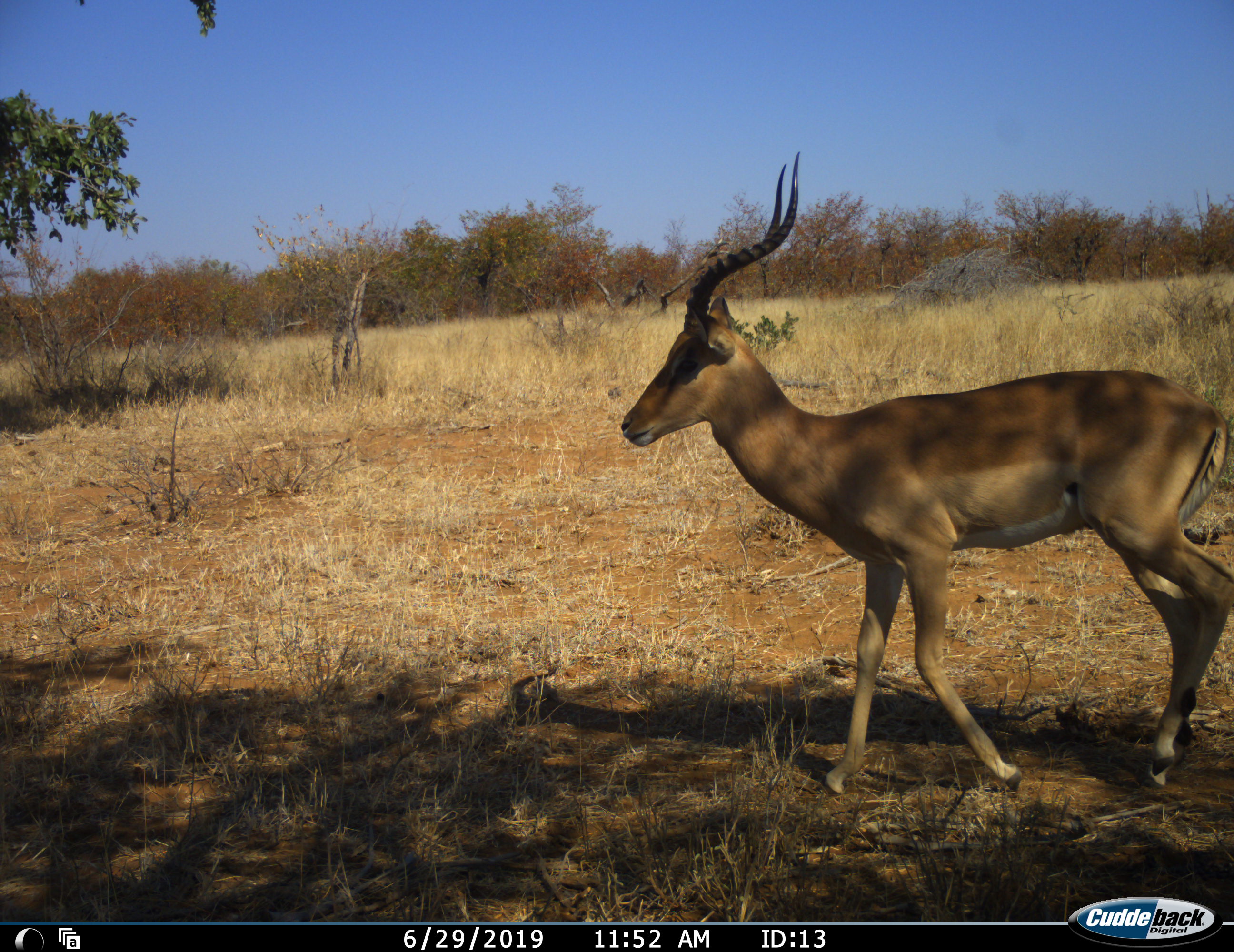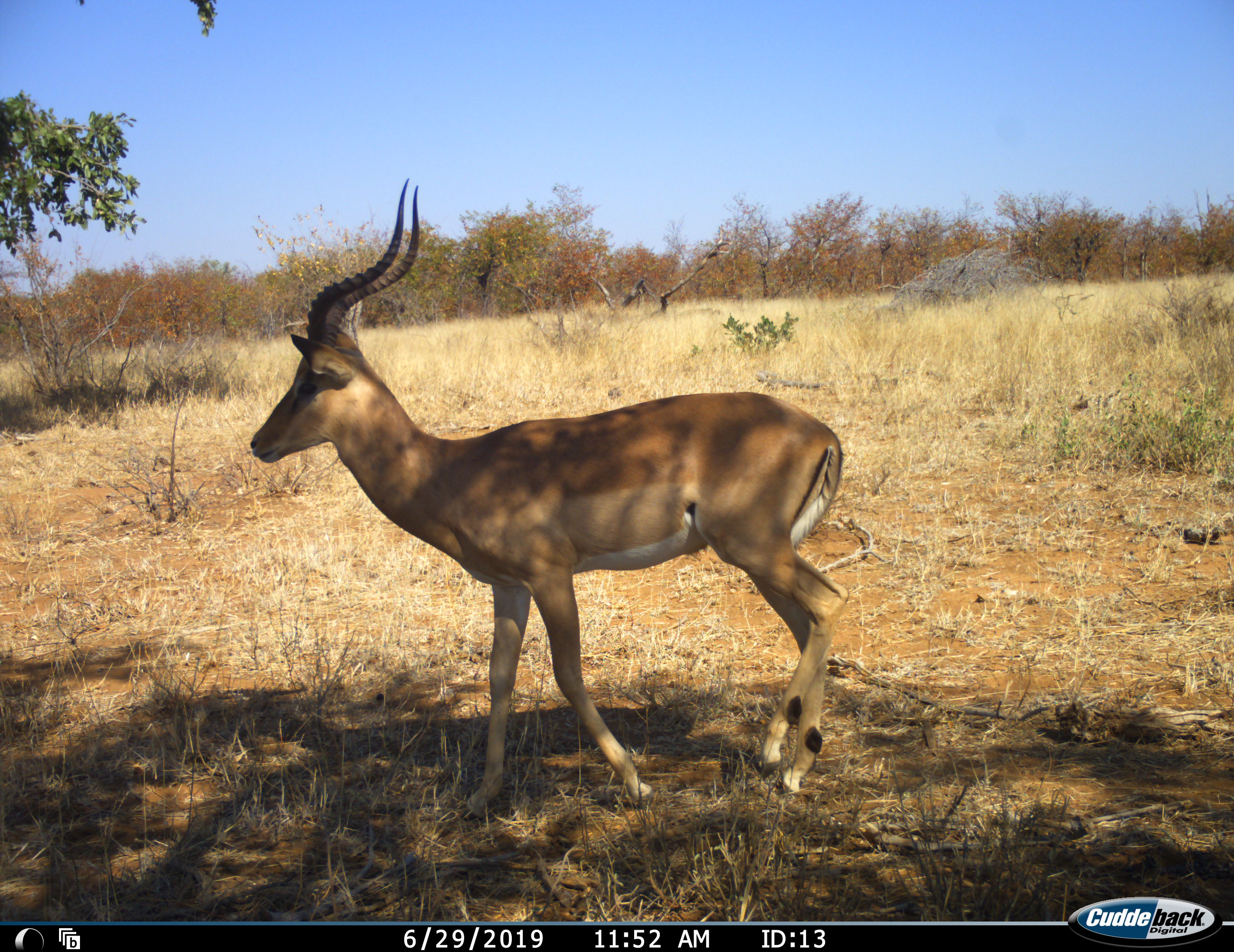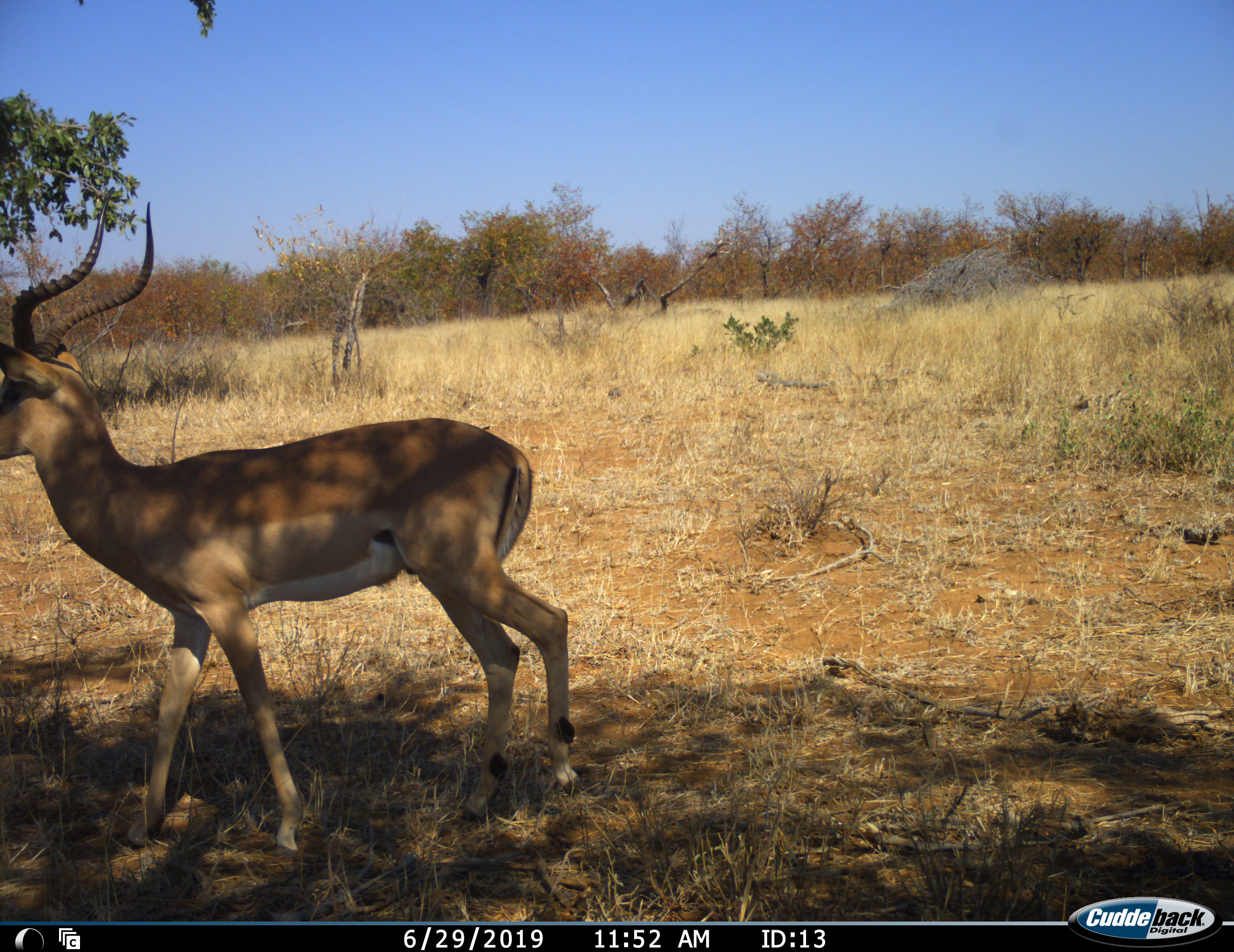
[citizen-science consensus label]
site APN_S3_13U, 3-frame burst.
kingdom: Animalia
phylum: Chordata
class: Mammalia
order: Artiodactyla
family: Bovidae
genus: Aepyceros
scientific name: Aepyceros melampus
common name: impala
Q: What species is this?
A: Impala (Aepyceros melampus).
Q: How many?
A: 1.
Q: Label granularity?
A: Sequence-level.